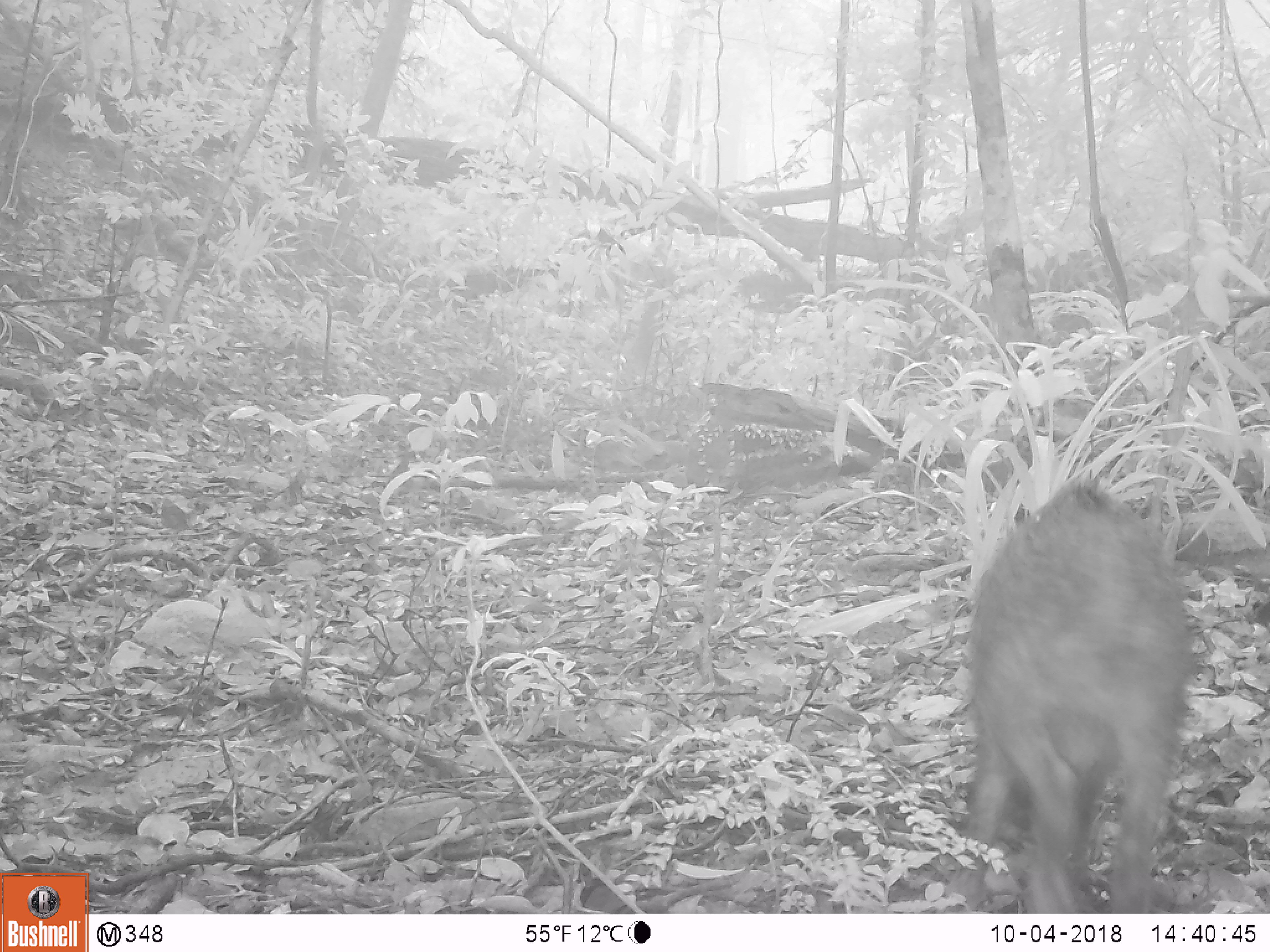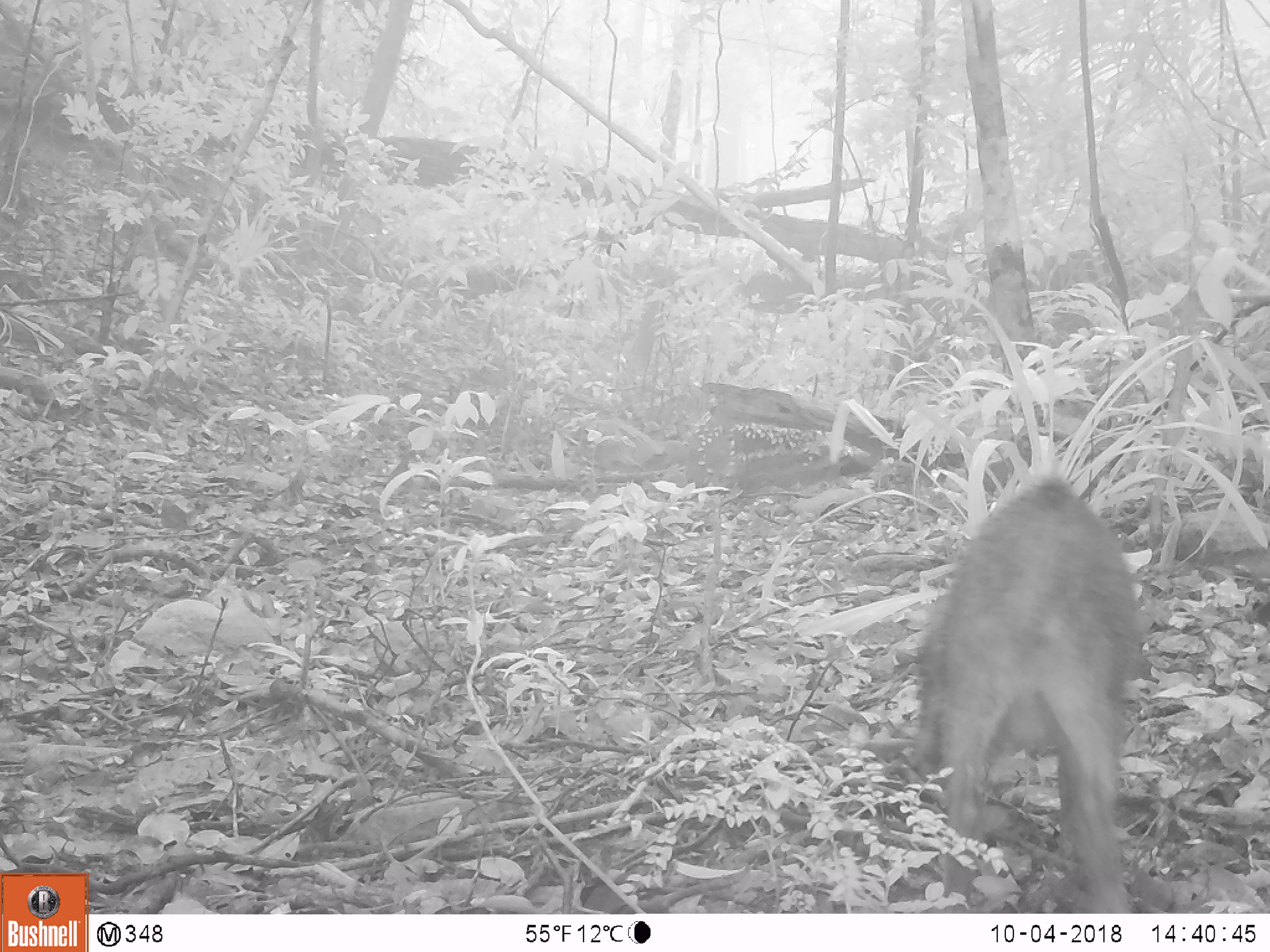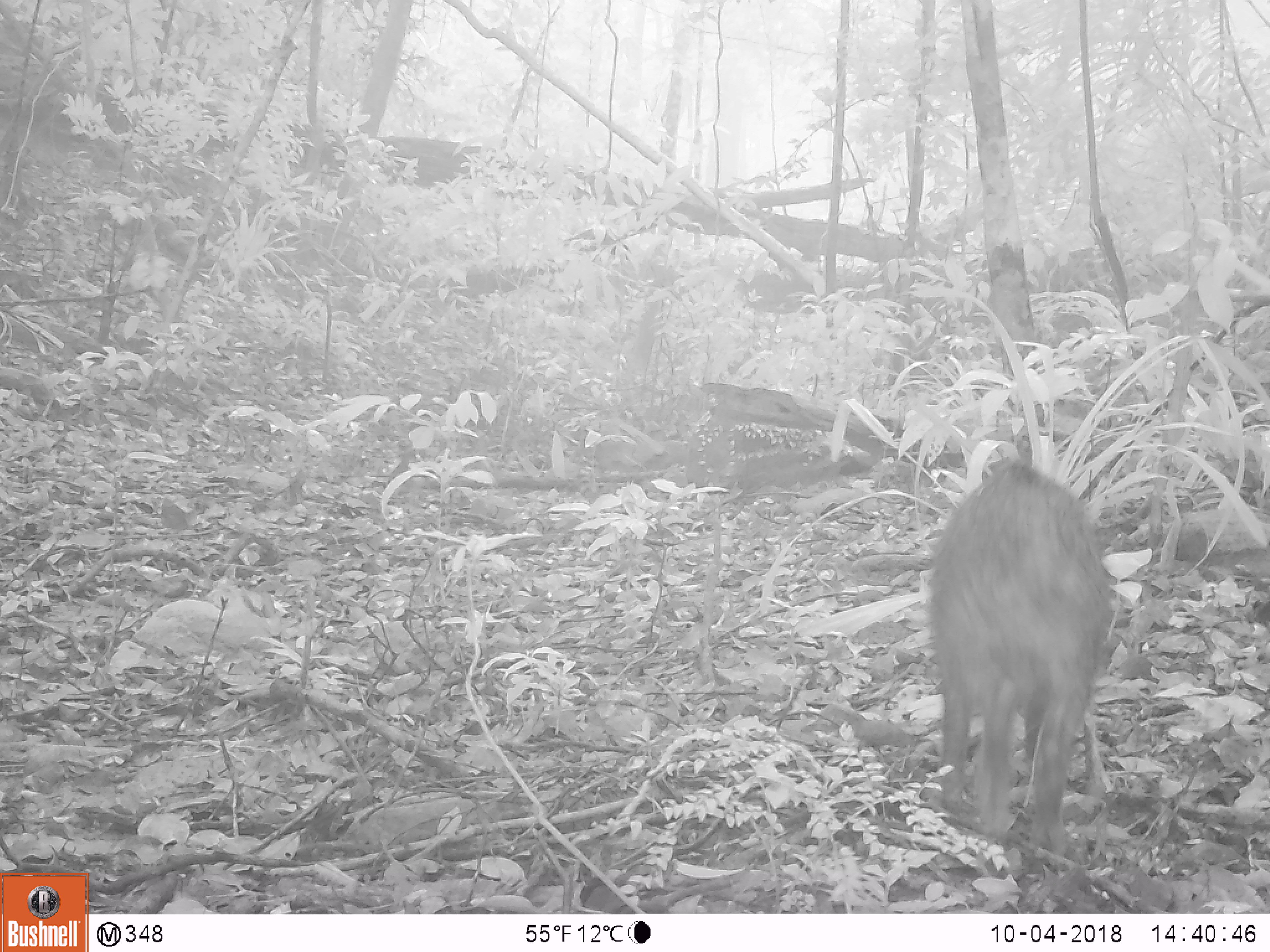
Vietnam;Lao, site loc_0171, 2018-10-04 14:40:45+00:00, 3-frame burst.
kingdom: Animalia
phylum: Chordata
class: Mammalia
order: Artiodactyla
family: Suidae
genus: Sus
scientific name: Sus scrofa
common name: eurasian wild pig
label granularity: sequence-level